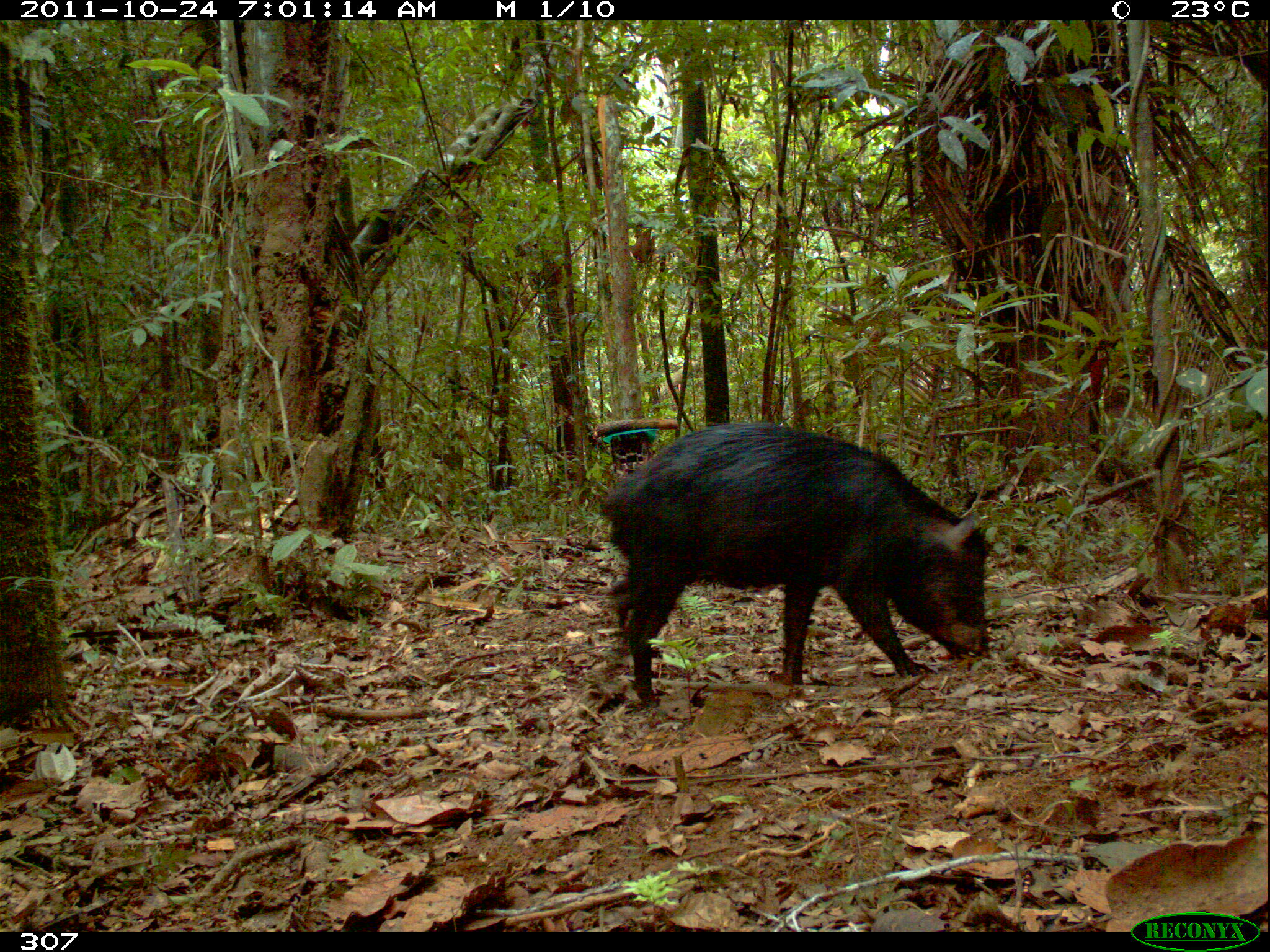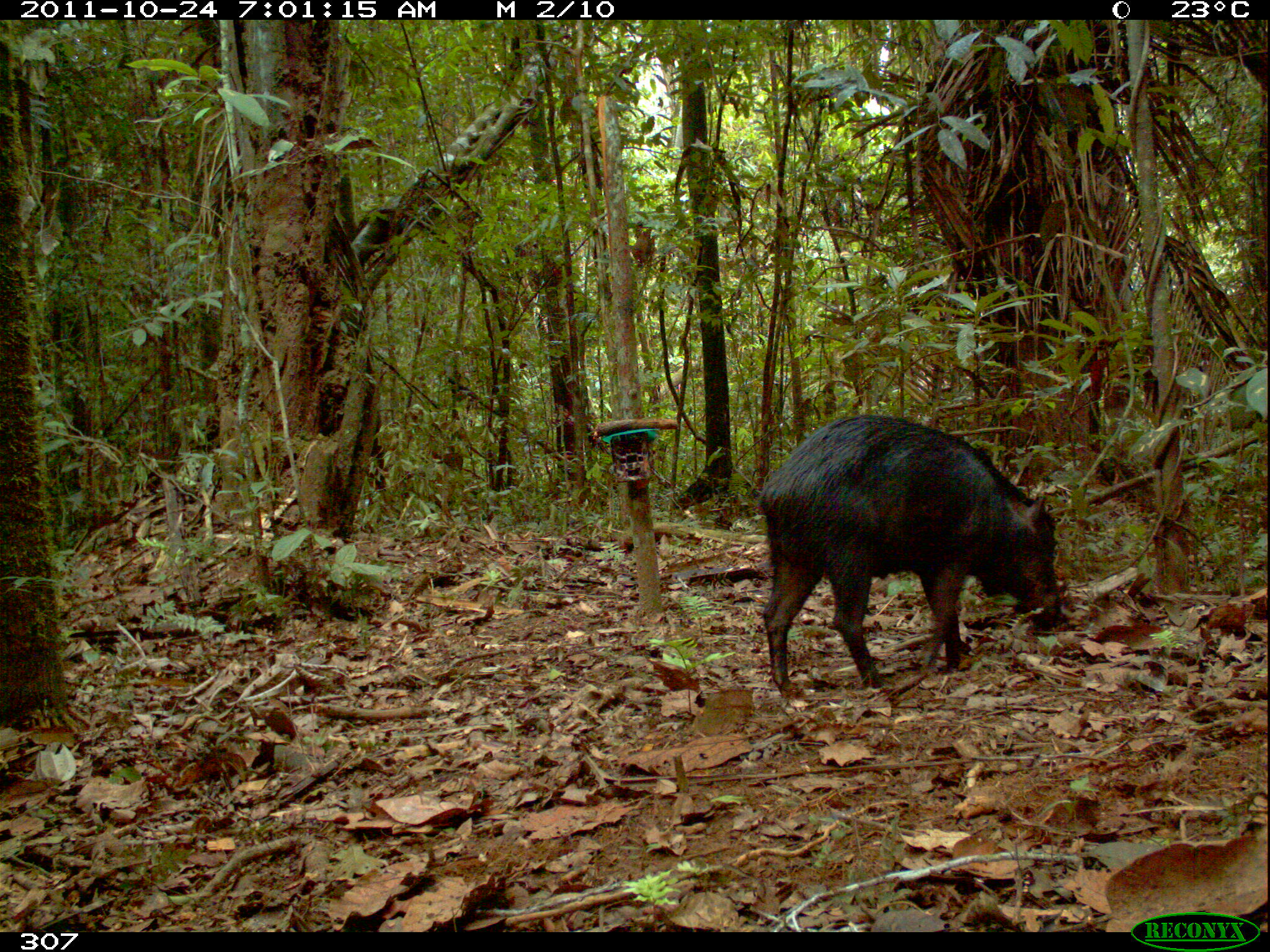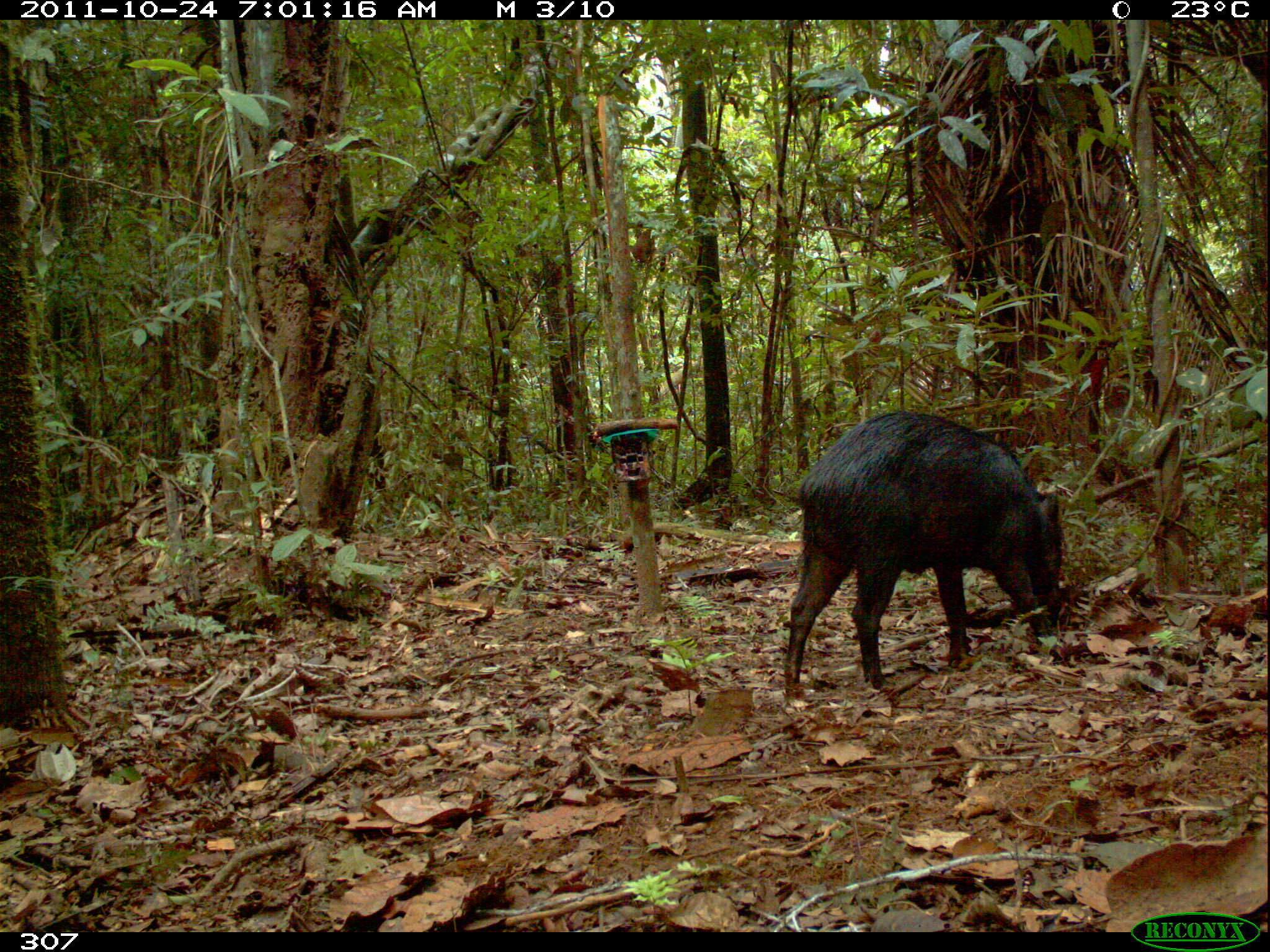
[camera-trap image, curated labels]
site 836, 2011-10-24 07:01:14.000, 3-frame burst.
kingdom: Animalia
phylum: Chordata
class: Mammalia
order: Artiodactyla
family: Tayassuidae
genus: Tayassu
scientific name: Tayassu pecari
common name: white-lipped peccary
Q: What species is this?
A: Tayassu pecari (white-lipped peccary).